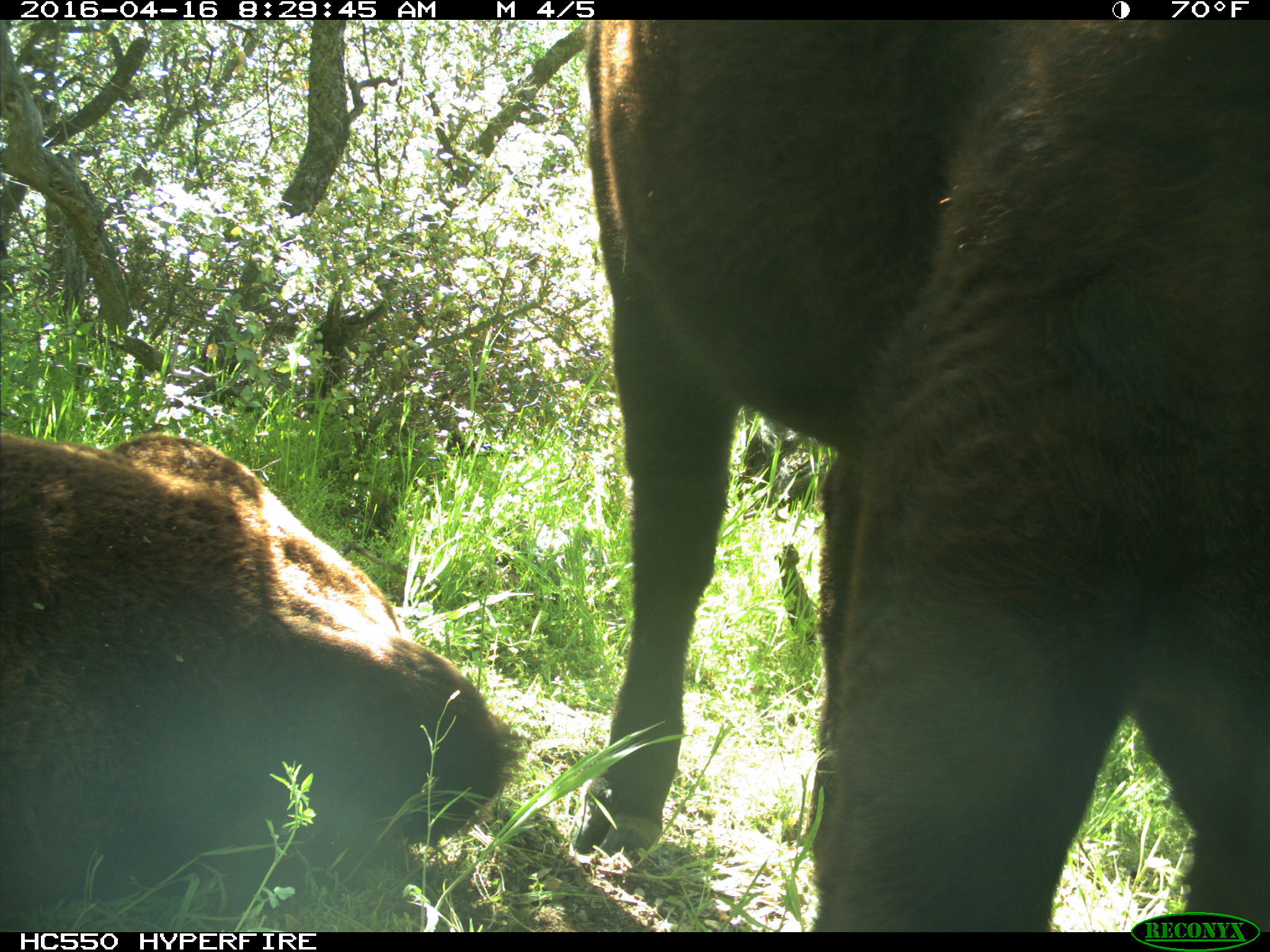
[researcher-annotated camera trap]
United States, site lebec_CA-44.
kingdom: Animalia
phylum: Chordata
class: Mammalia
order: Artiodactyla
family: Bovidae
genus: Bos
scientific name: Bos taurus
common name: domestic cow